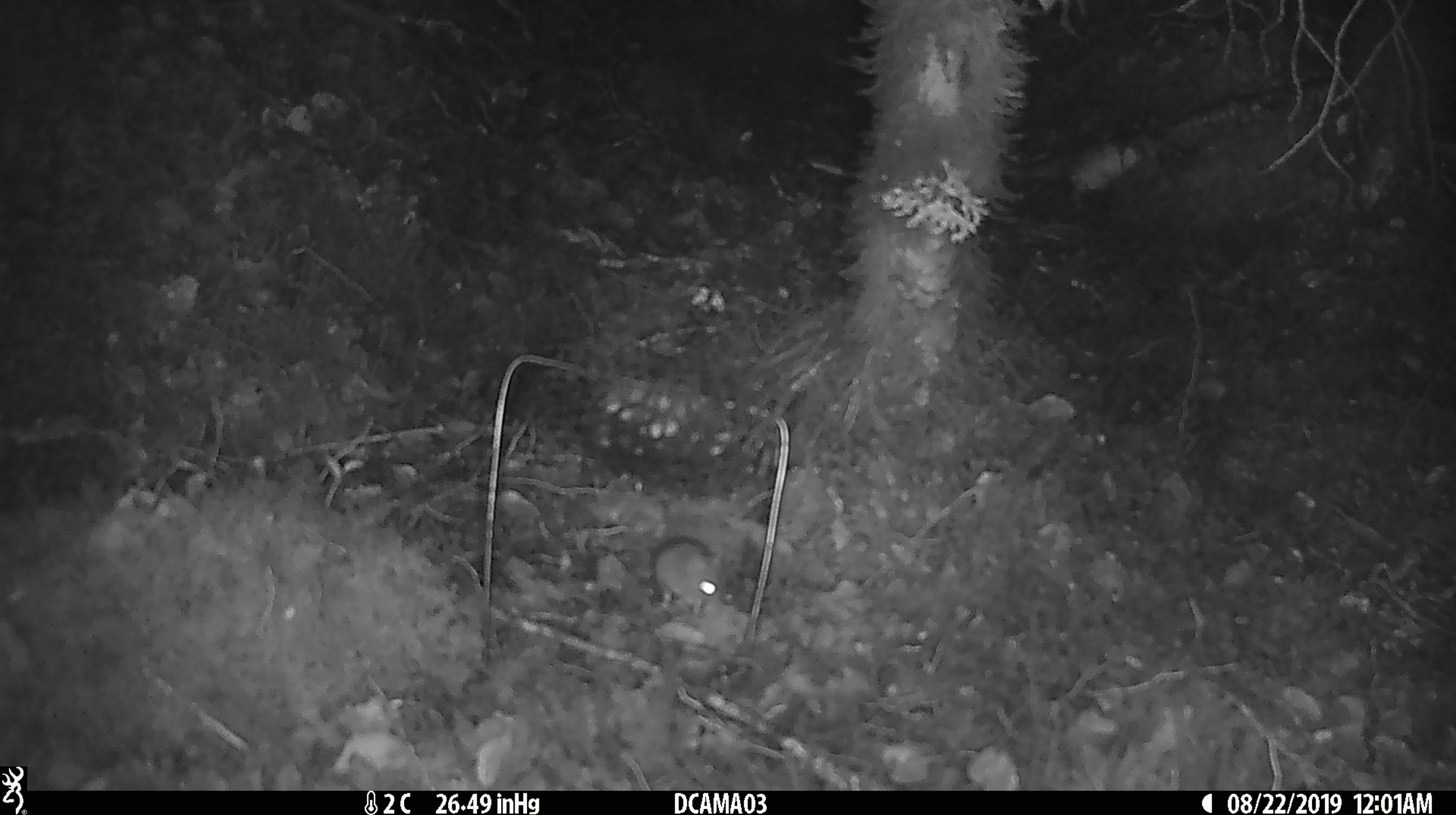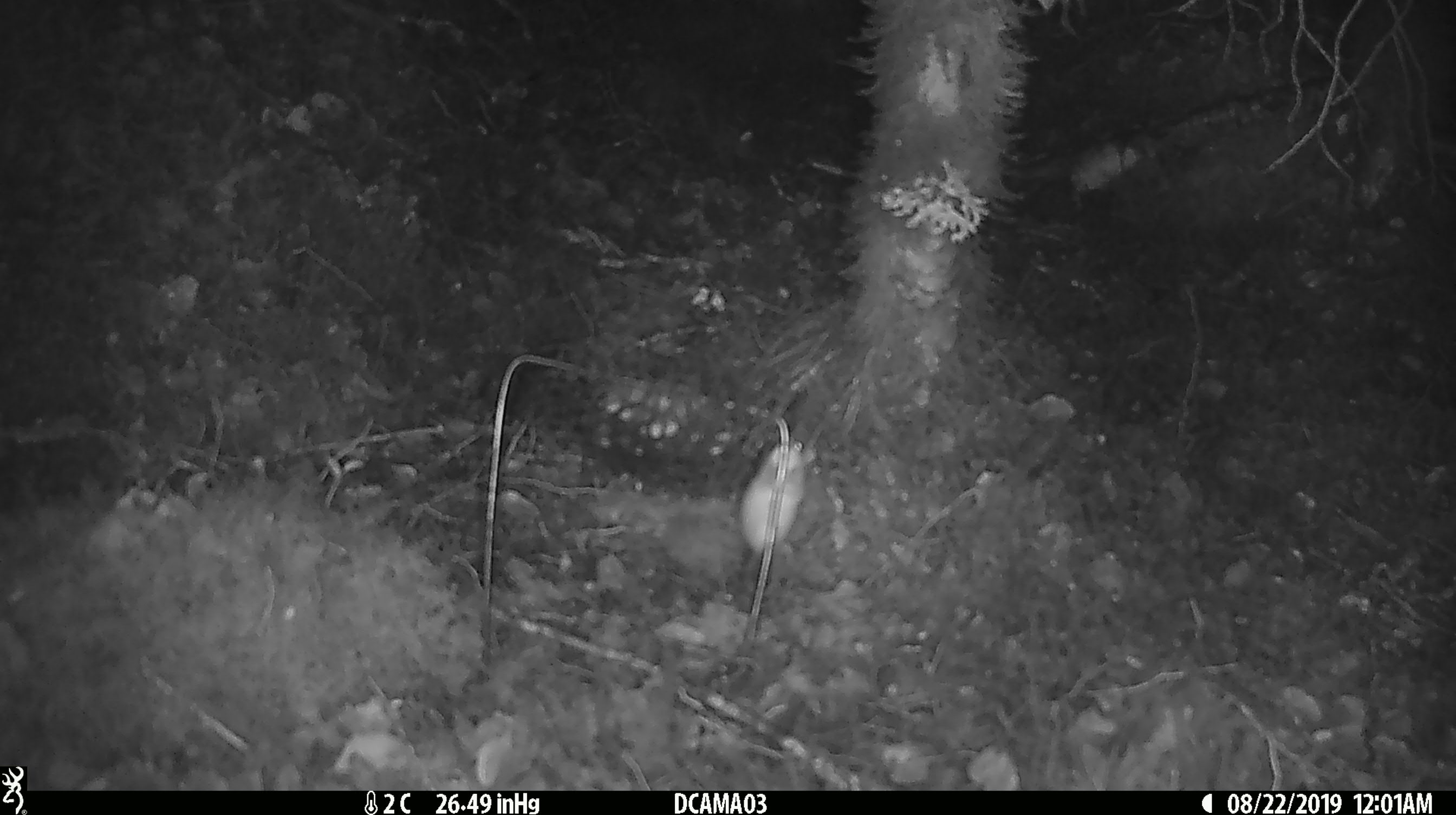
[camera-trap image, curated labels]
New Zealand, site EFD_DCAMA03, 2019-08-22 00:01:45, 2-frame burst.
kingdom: Animalia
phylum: Chordata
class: Mammalia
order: Rodentia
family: Muridae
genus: Mus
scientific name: Mus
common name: mouse